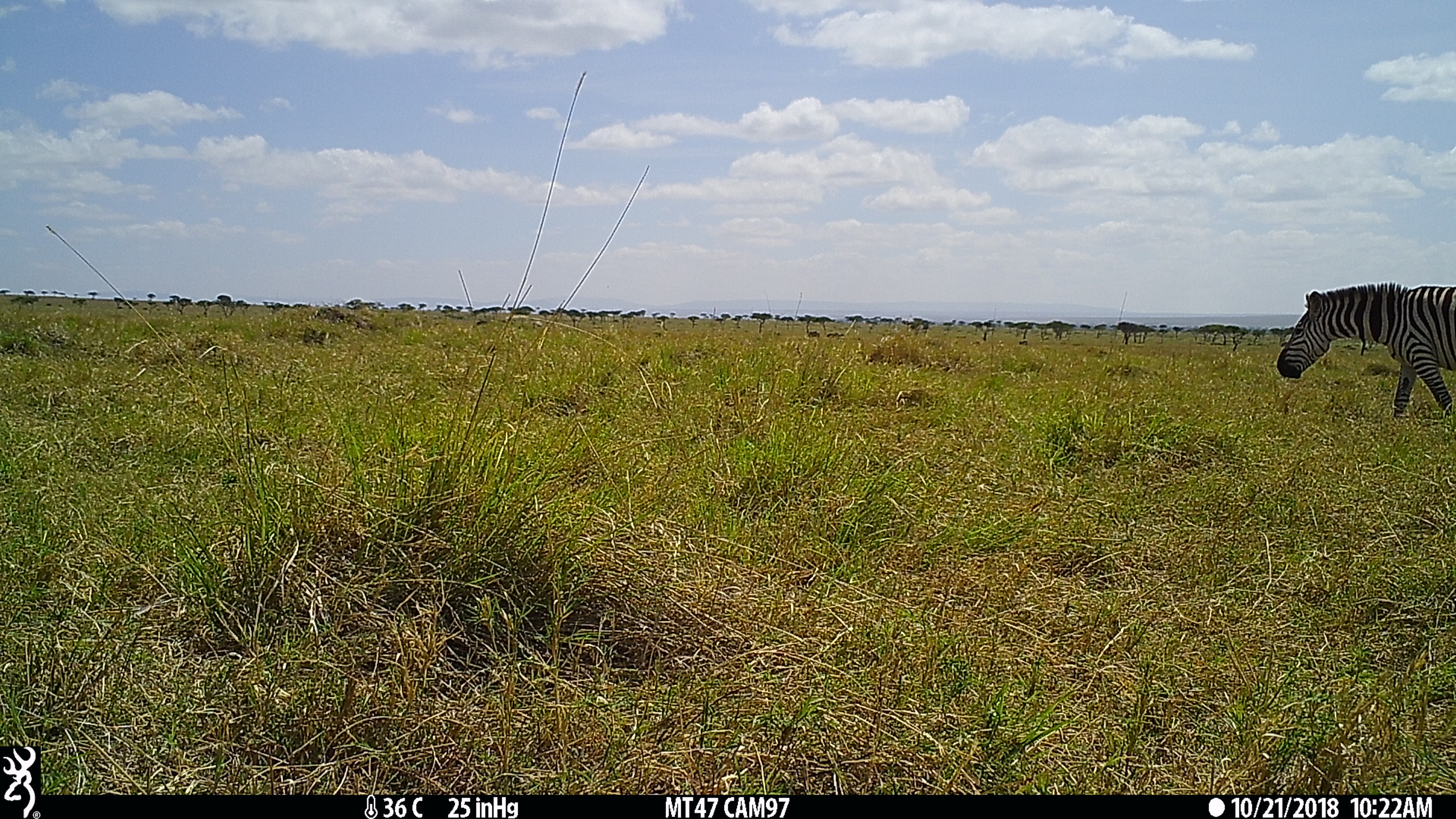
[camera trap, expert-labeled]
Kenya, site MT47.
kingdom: Animalia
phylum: Chordata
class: Mammalia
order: Perissodactyla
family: Equidae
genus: Equus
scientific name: Equus quagga burchellii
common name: burchell's zebra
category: zebra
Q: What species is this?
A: Zebra (burchell's zebra) (Equus quagga burchellii).